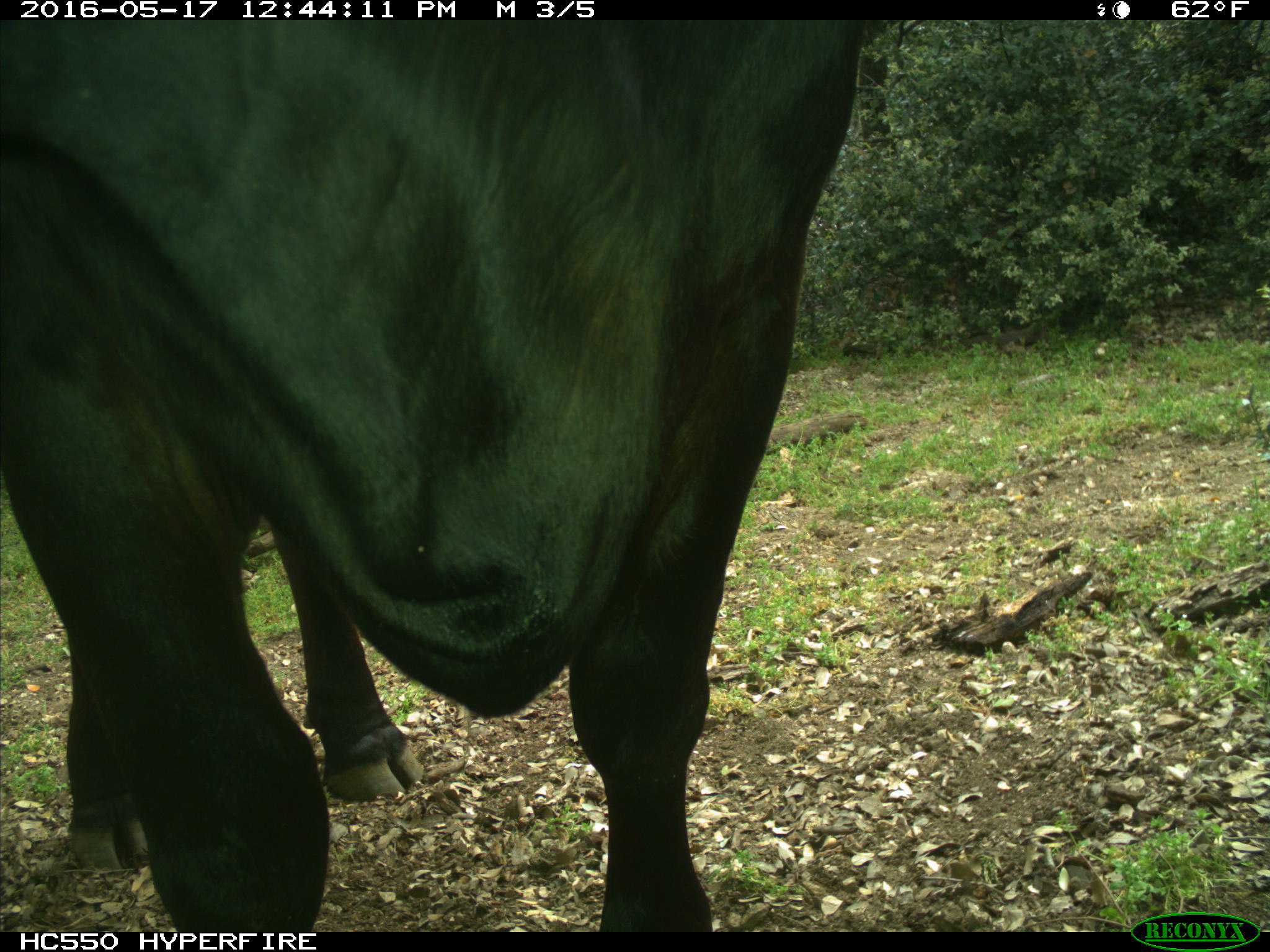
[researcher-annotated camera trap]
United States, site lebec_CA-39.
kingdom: Animalia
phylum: Chordata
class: Mammalia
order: Artiodactyla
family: Bovidae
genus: Bos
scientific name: Bos taurus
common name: domestic cow